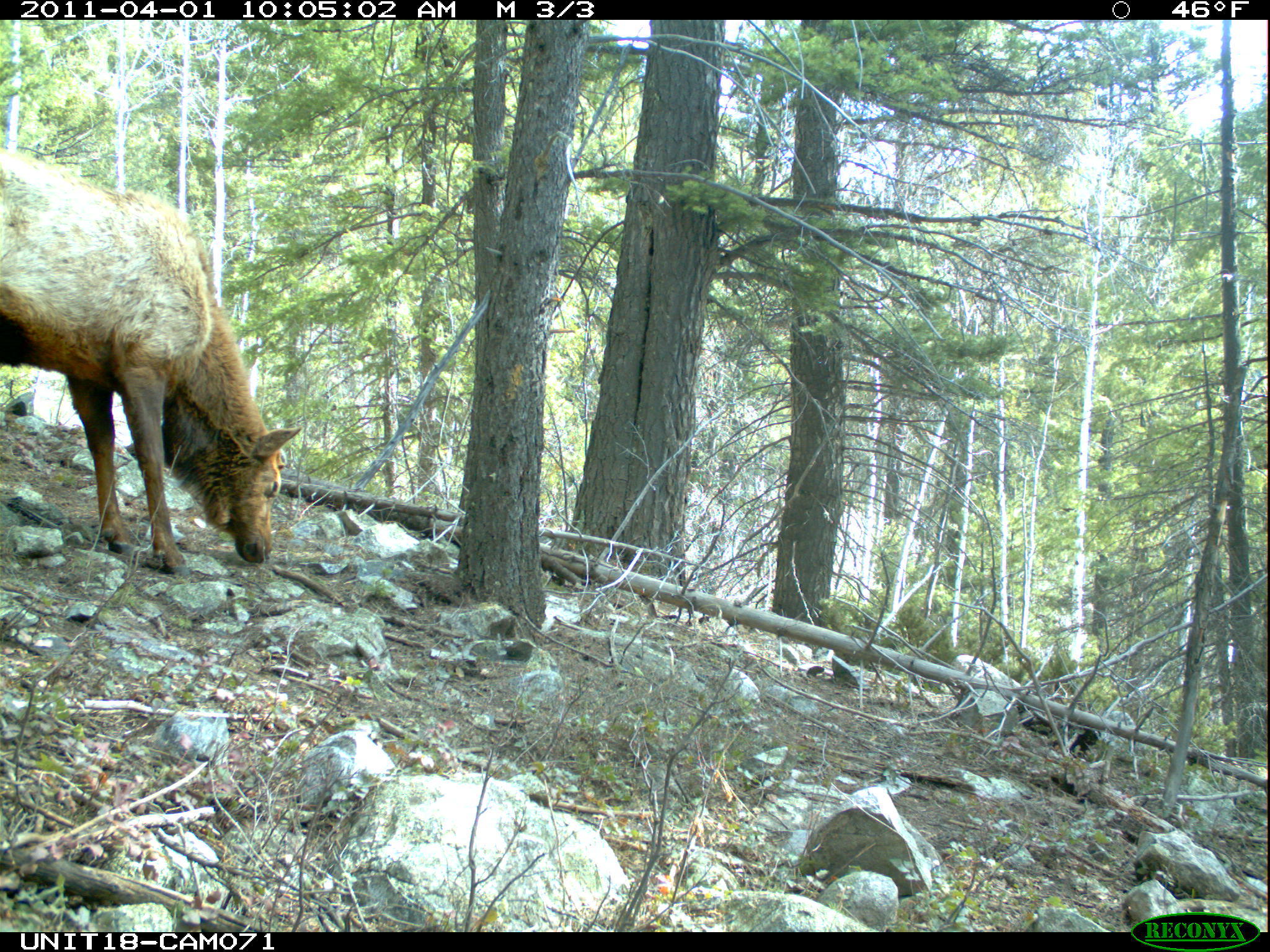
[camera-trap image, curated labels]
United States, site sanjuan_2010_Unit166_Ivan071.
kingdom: Animalia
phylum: Chordata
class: Mammalia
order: Artiodactyla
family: Cervidae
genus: Cervus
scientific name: Cervus elaphus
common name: red deer